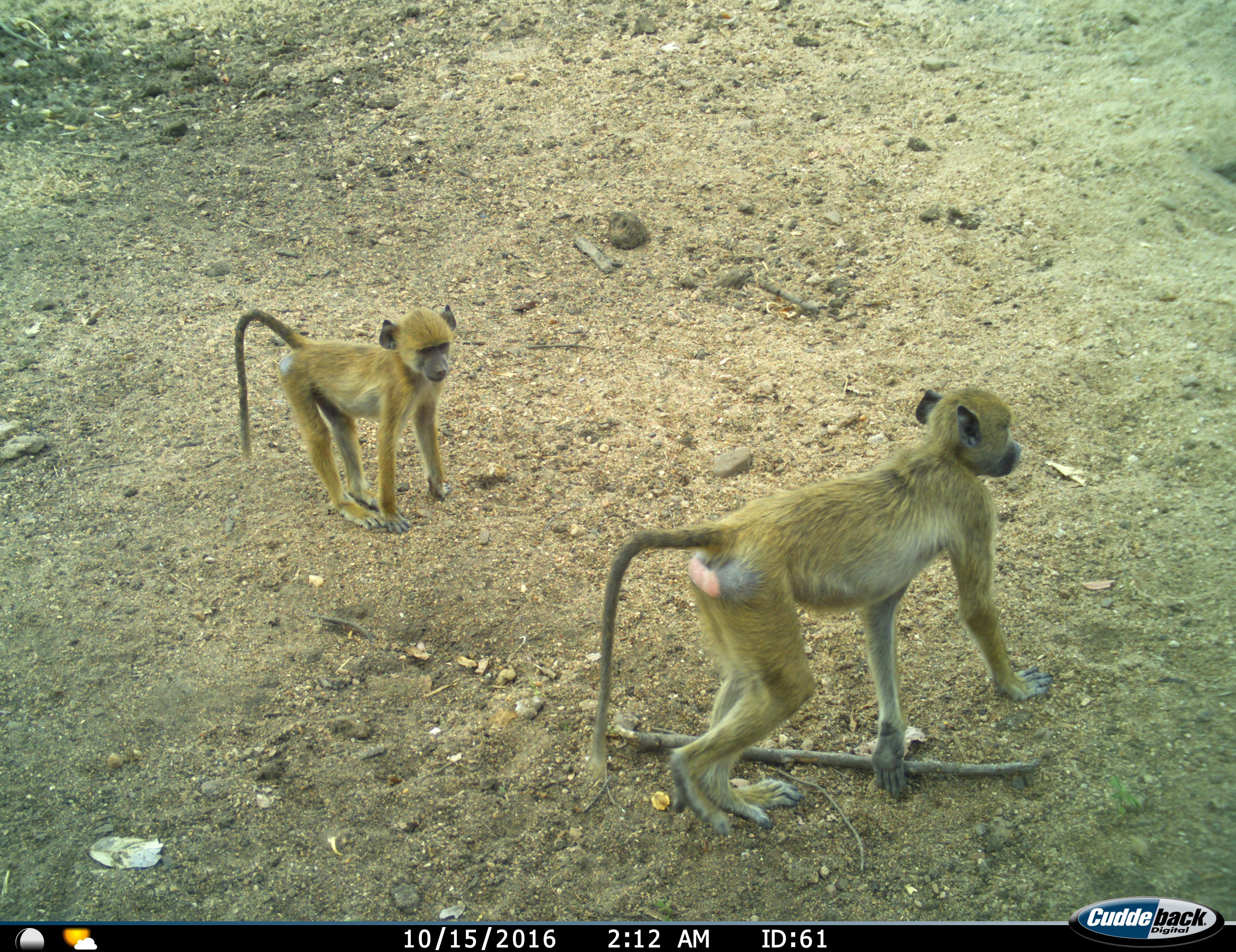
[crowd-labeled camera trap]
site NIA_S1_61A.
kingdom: Animalia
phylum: Chordata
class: Mammalia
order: Primates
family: Cercopithecidae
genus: Papio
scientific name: Papio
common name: baboon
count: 2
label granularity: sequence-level